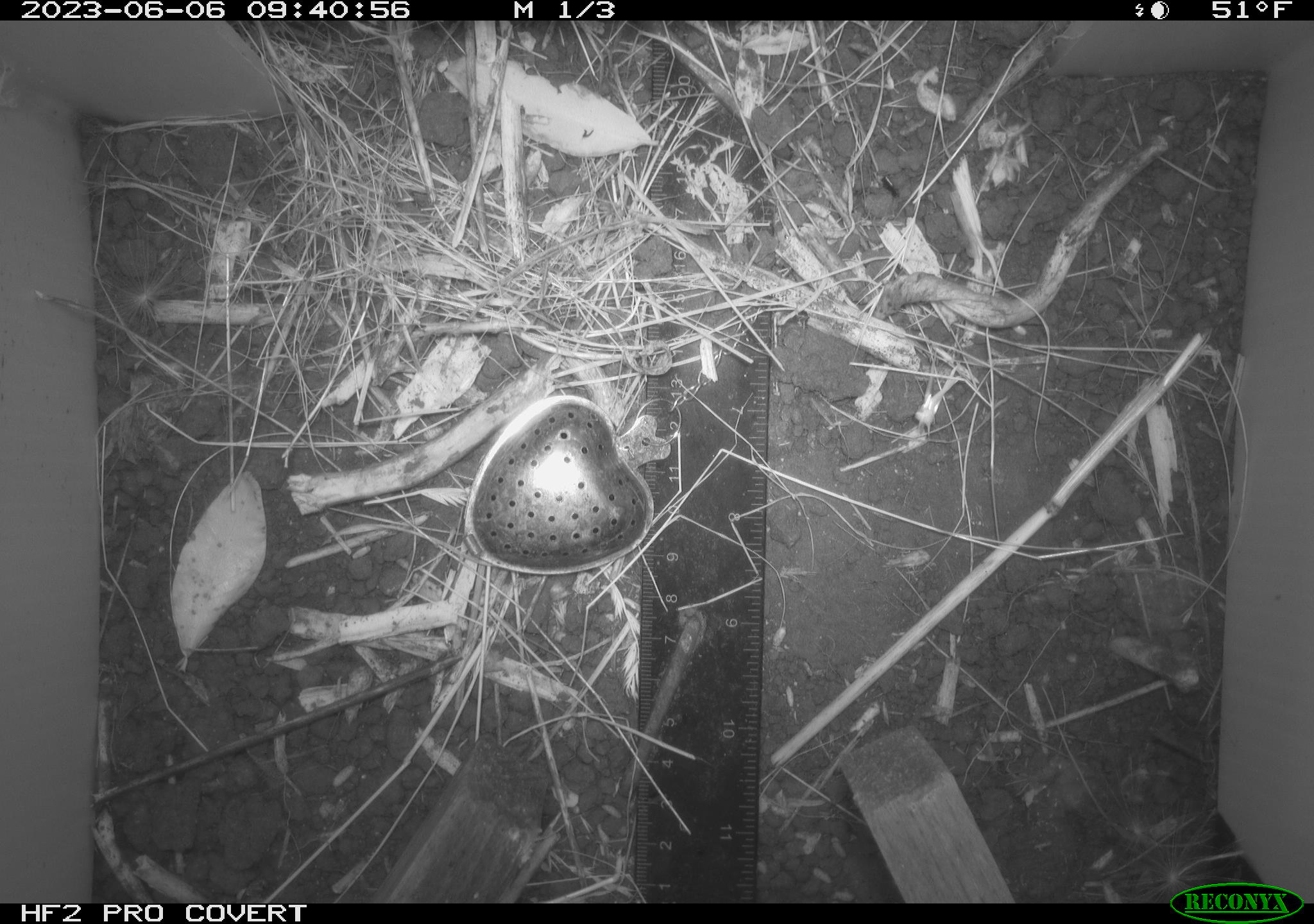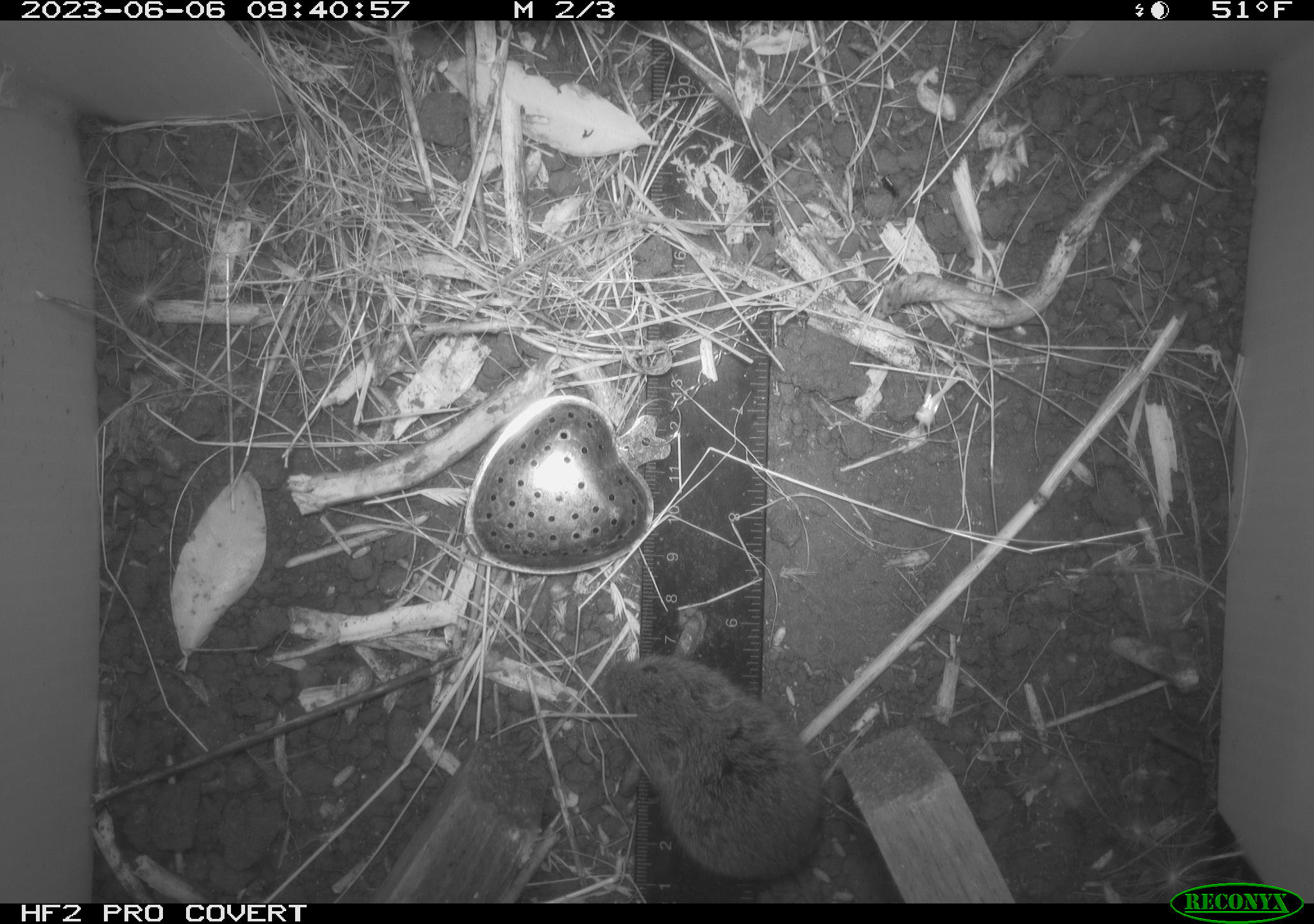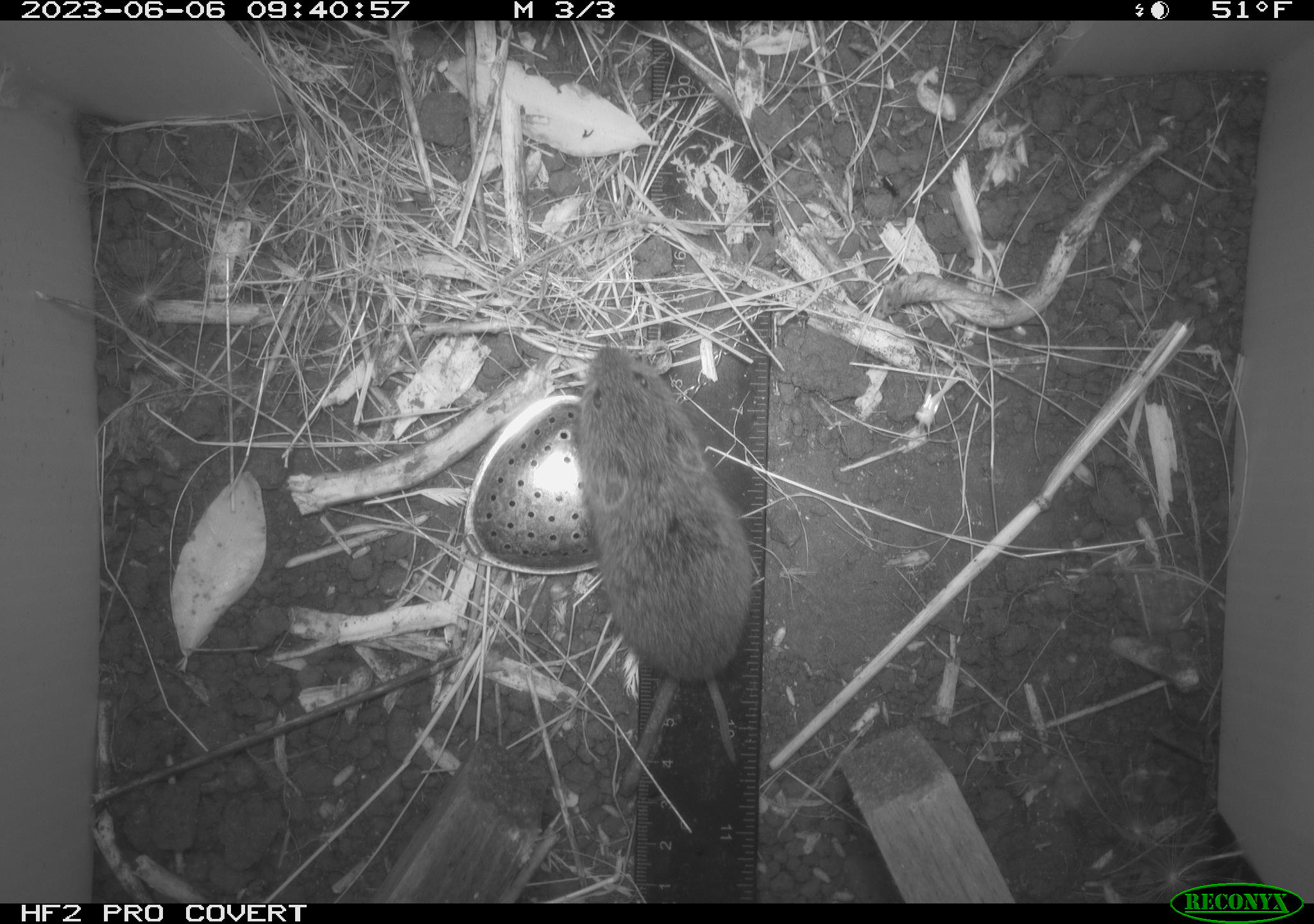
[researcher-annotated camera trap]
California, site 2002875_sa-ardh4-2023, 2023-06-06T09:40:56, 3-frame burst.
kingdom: Animalia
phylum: Chordata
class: Mammalia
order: Rodentia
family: Cricetidae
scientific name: Arvicolinae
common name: voles, lemmings, and muskrats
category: arvicolinae subfamily